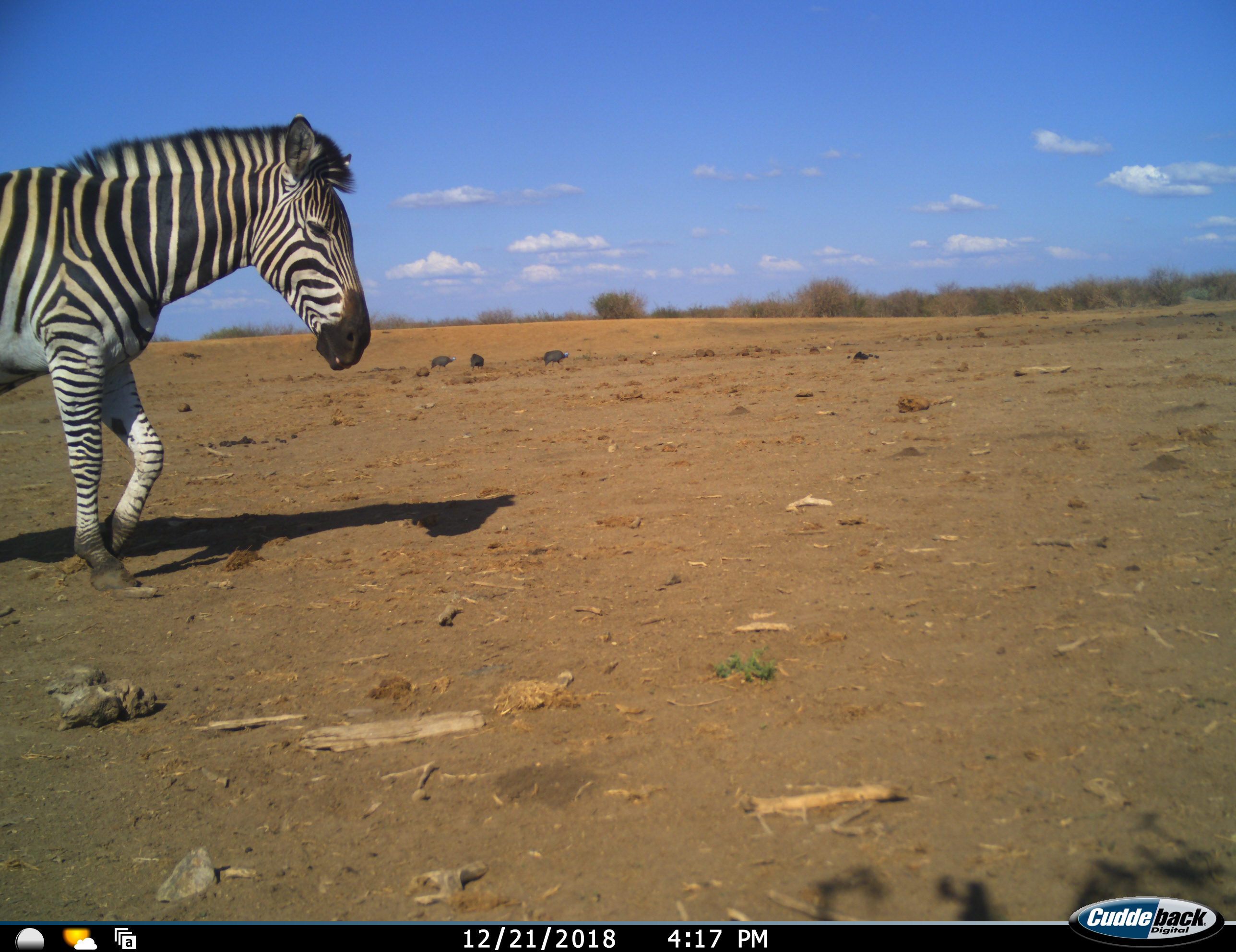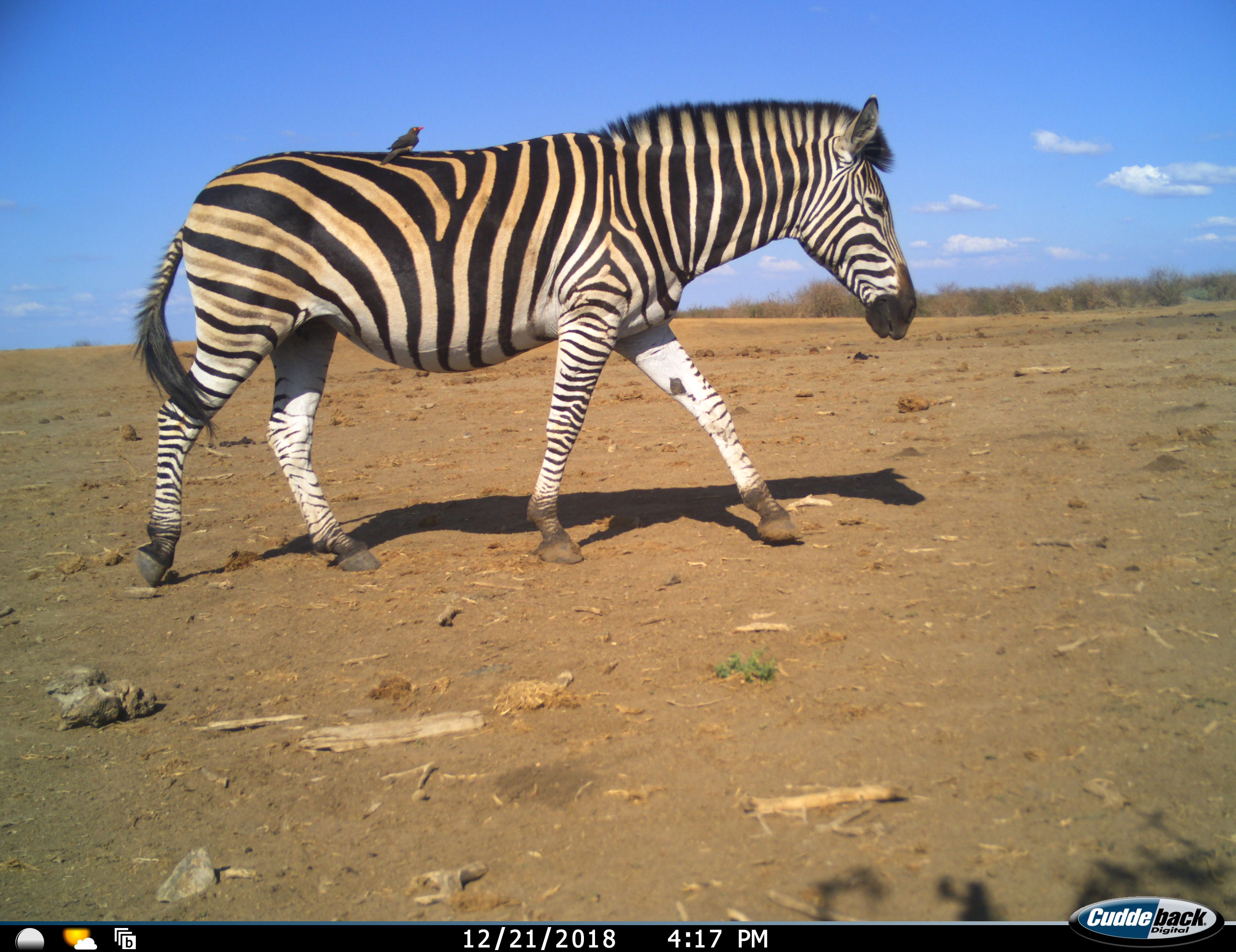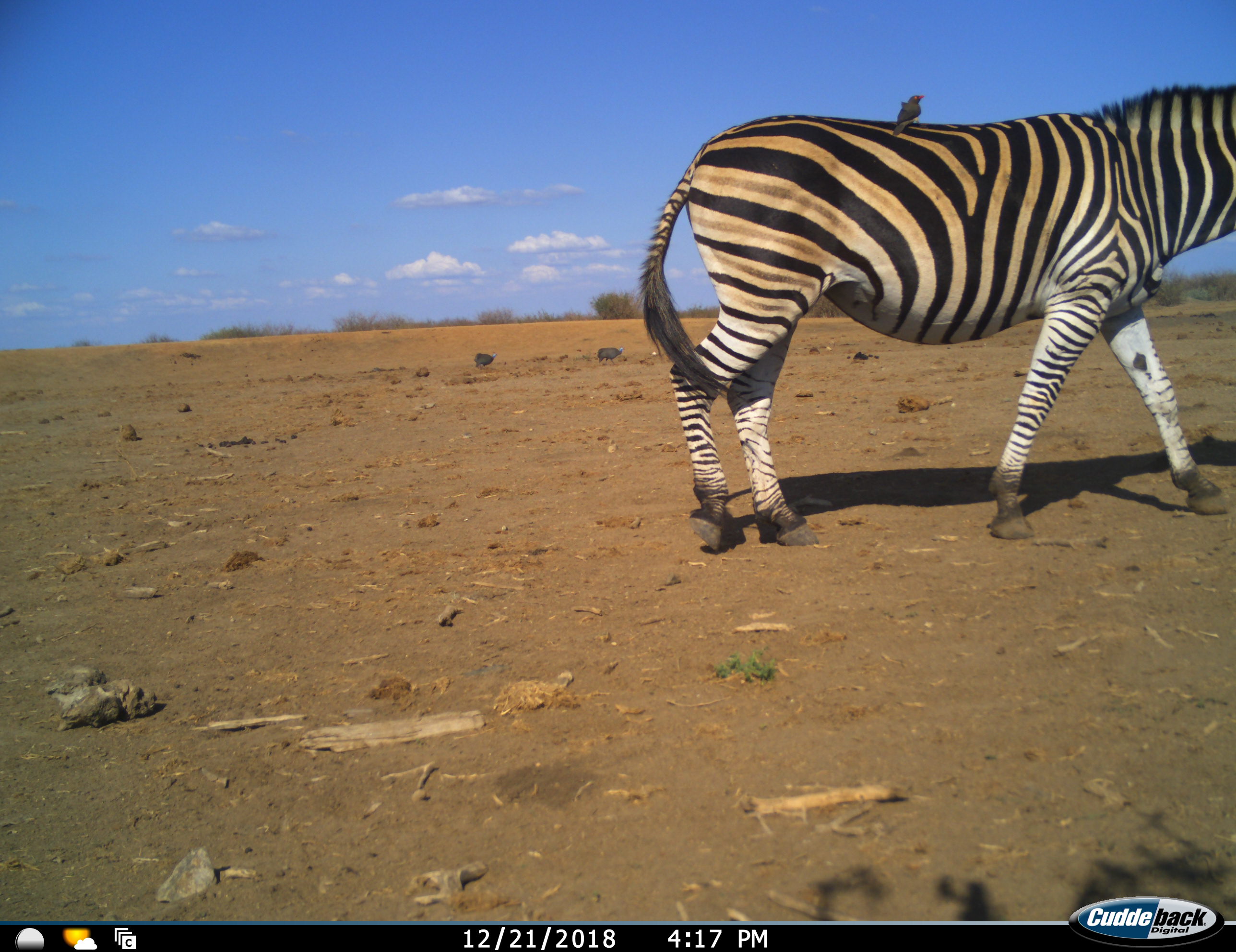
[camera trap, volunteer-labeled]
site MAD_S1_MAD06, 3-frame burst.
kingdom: Animalia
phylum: Chordata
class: Aves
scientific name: Aves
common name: bird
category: birdother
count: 1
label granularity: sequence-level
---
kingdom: Animalia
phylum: Chordata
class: Mammalia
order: Perissodactyla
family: Equidae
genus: Equus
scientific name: Equus quagga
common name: plains zebra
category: zebraplains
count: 1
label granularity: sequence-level